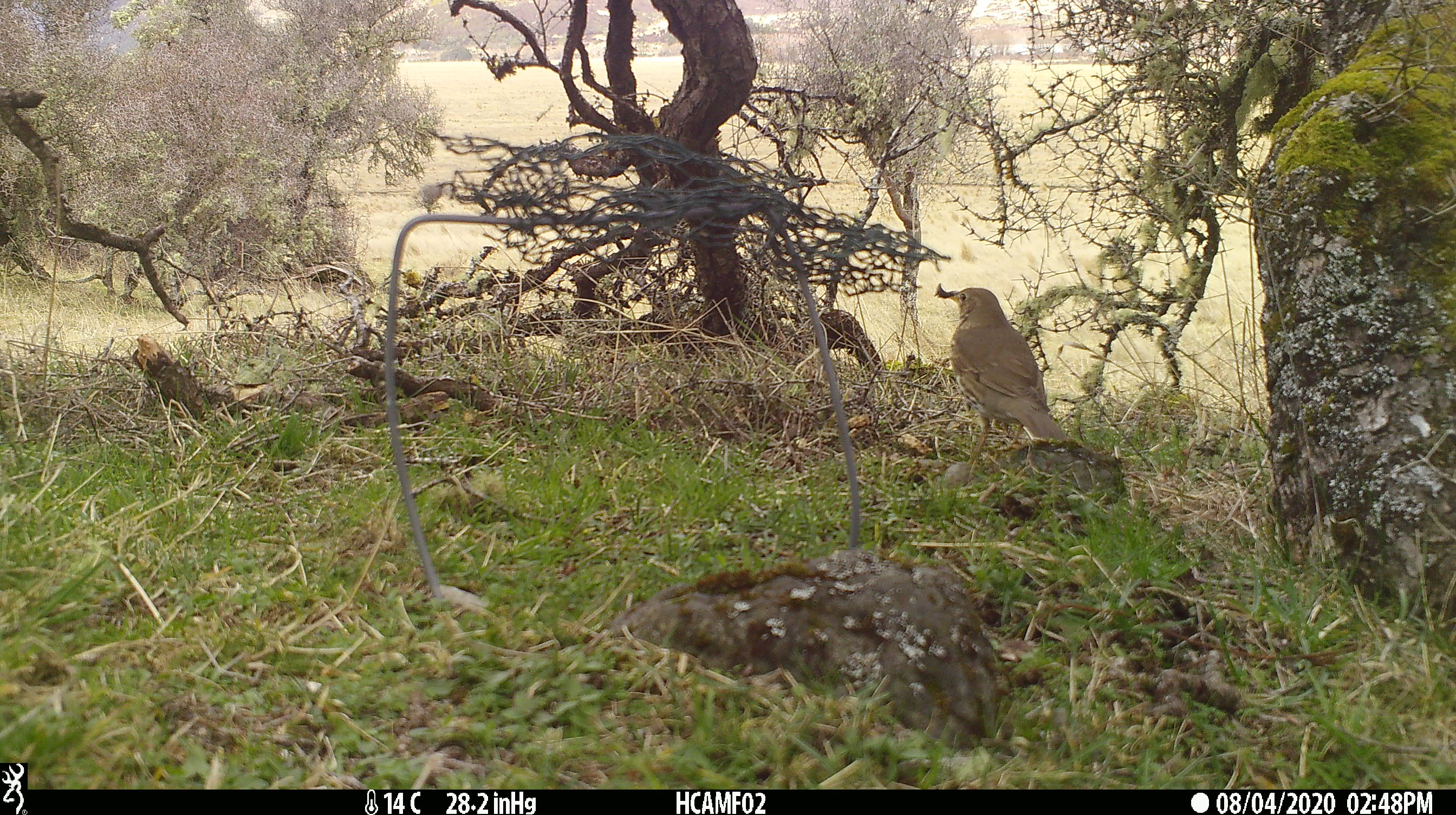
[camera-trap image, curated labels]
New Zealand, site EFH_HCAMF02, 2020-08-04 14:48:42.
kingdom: Animalia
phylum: Chordata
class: Aves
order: Passeriformes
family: Turdidae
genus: Turdus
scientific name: Turdus philomelos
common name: song thrush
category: thrush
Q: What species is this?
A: Thrush (song thrush) (Turdus philomelos).